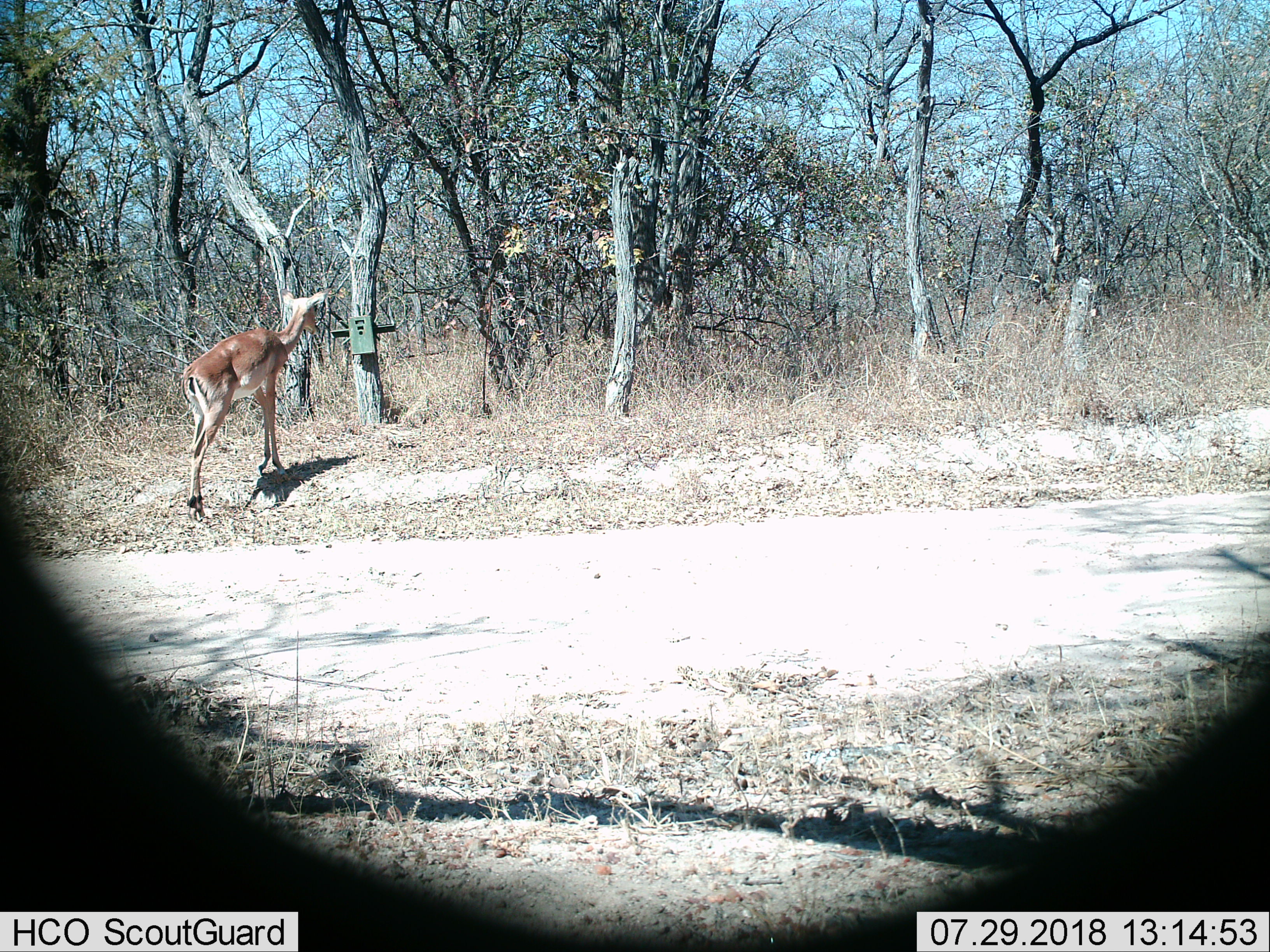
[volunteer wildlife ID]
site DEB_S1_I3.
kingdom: Animalia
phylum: Chordata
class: Mammalia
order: Artiodactyla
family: Bovidae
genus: Aepyceros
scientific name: Aepyceros melampus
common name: impala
Impala (Aepyceros melampus), count 1. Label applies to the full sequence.